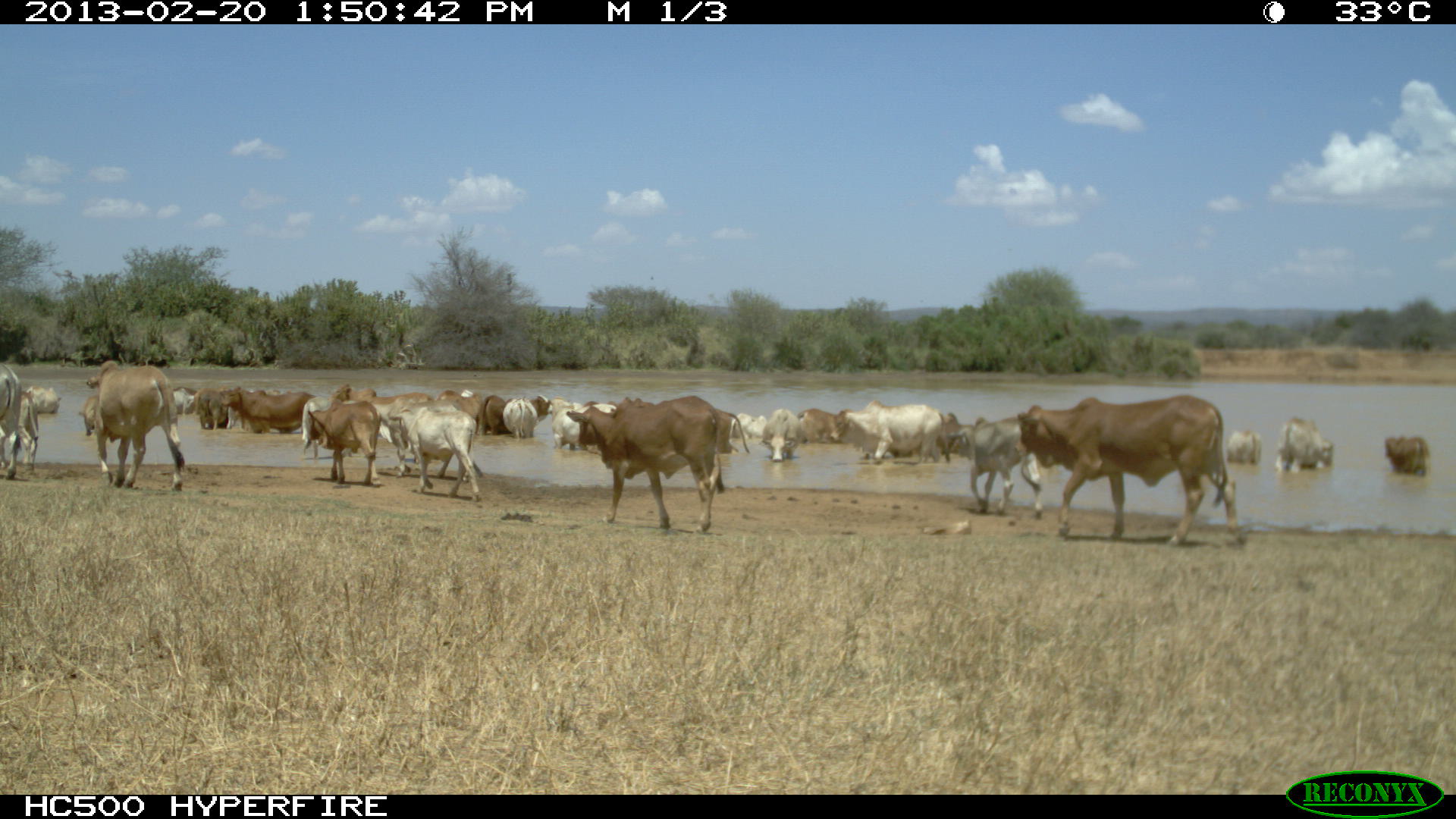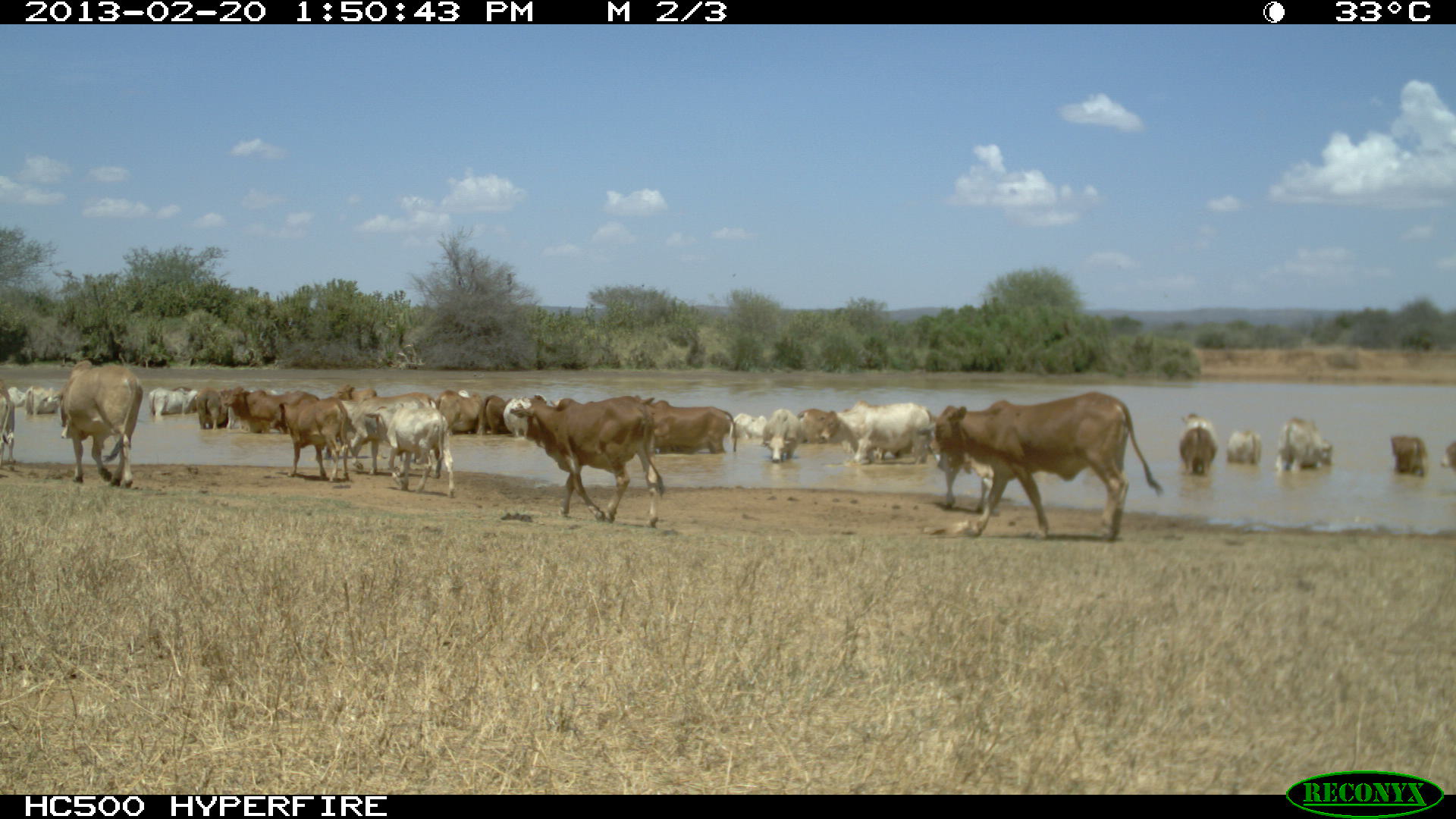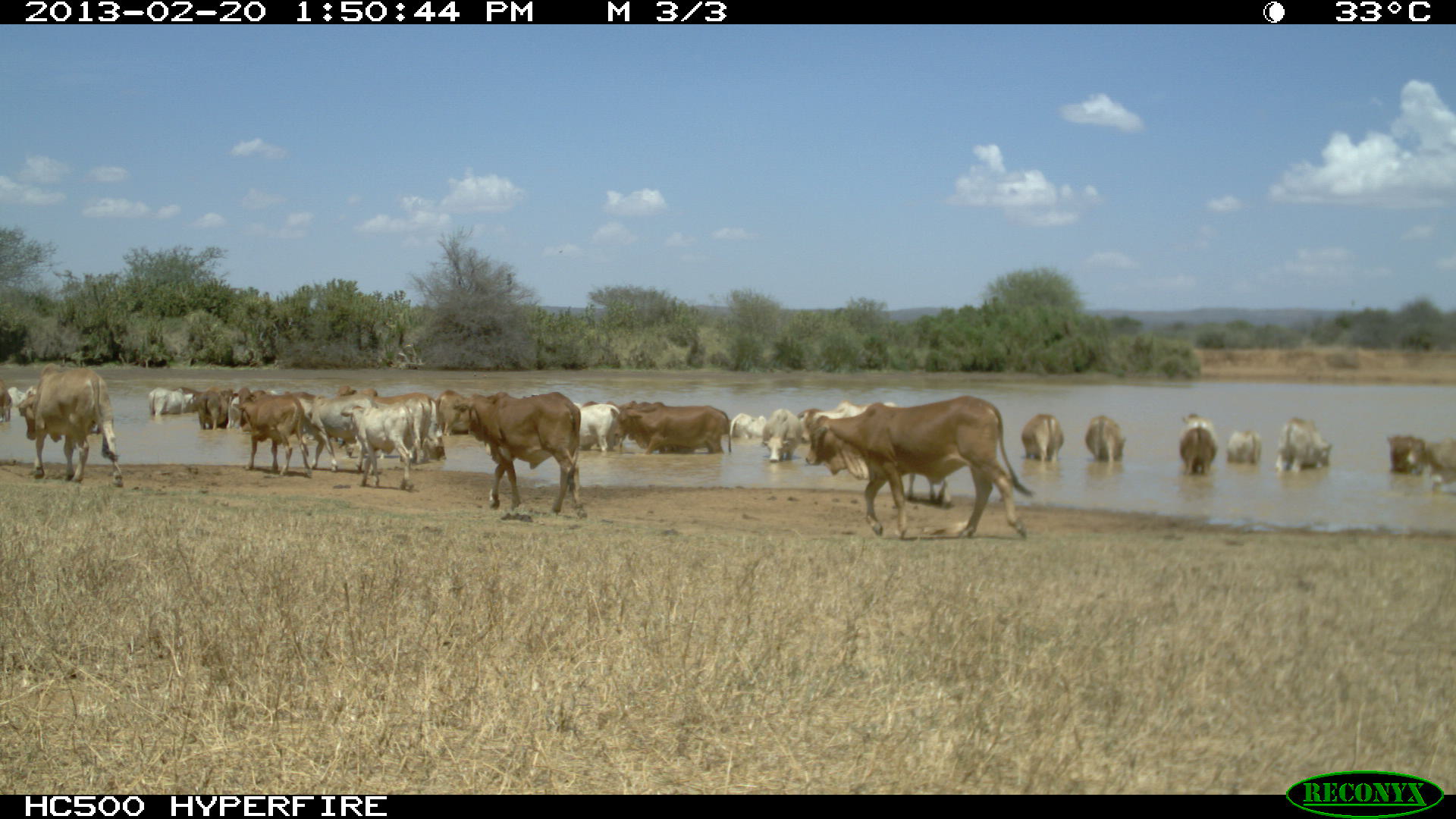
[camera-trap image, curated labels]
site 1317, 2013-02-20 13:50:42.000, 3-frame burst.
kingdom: Animalia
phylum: Chordata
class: Mammalia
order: Artiodactyla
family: Bovidae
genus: Bos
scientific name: Bos taurus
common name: domestic cattle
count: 35